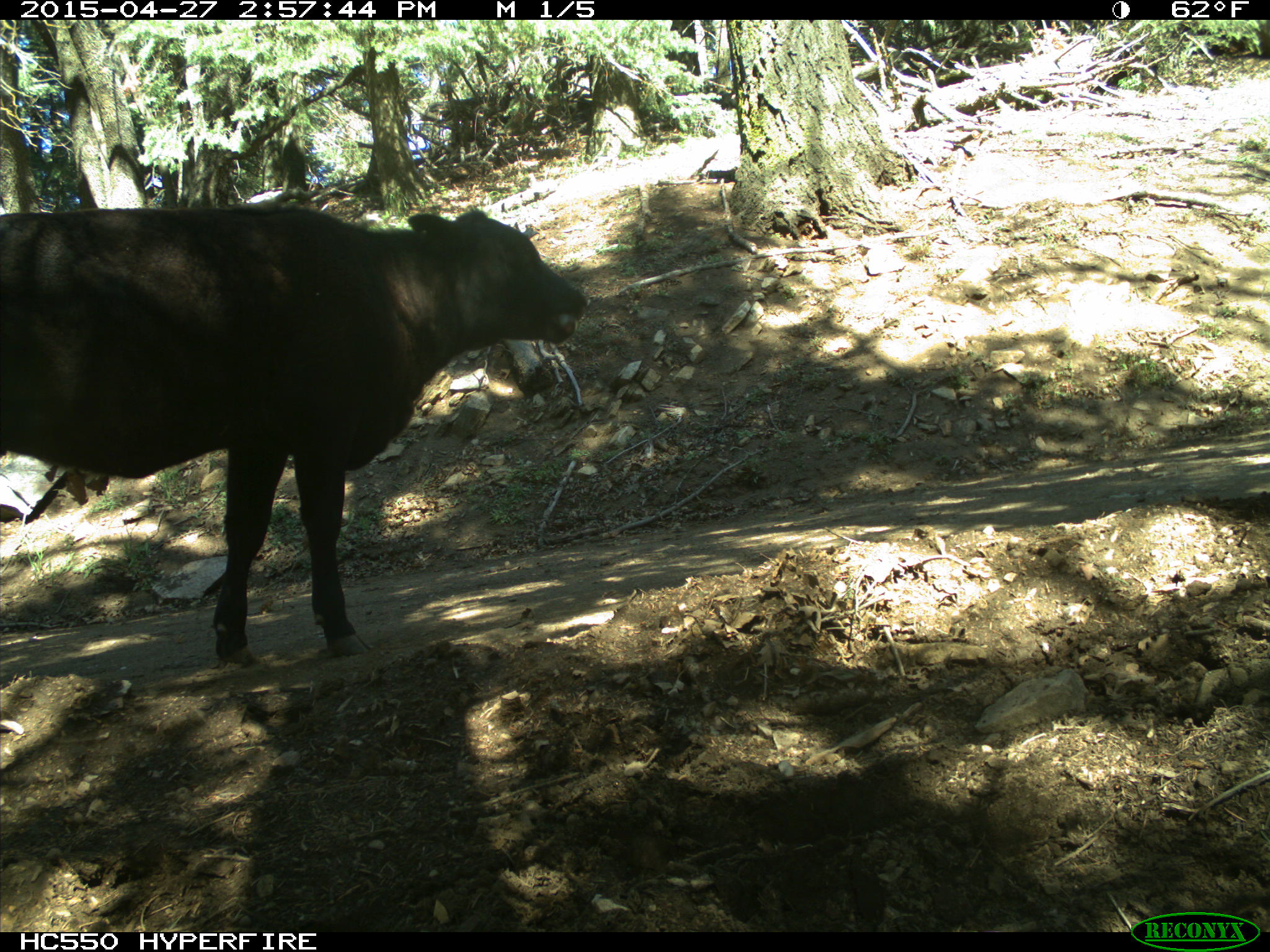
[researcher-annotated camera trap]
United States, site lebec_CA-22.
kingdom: Animalia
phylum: Chordata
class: Mammalia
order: Artiodactyla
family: Bovidae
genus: Bos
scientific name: Bos taurus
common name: domestic cow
Bos taurus (domestic cow).